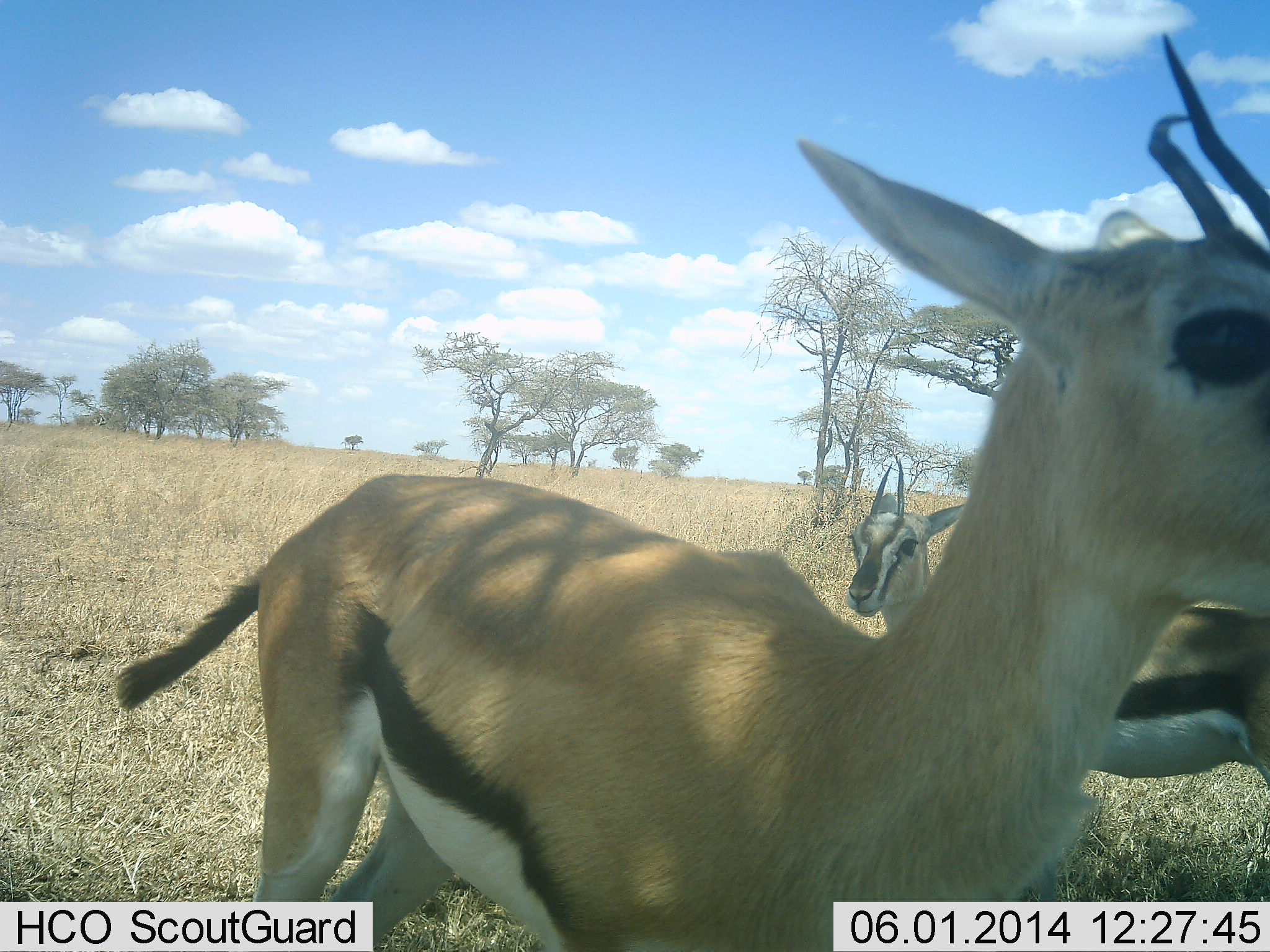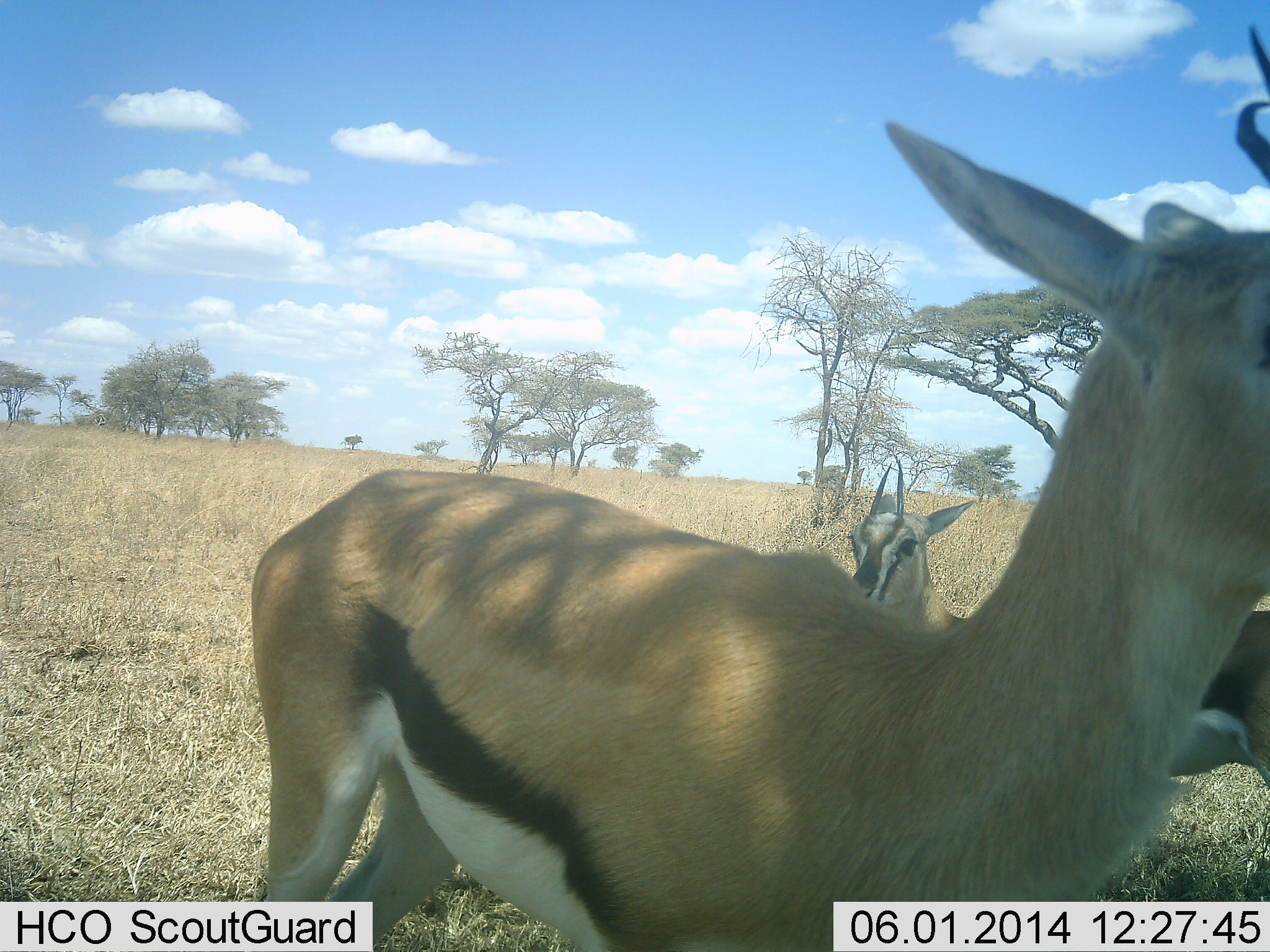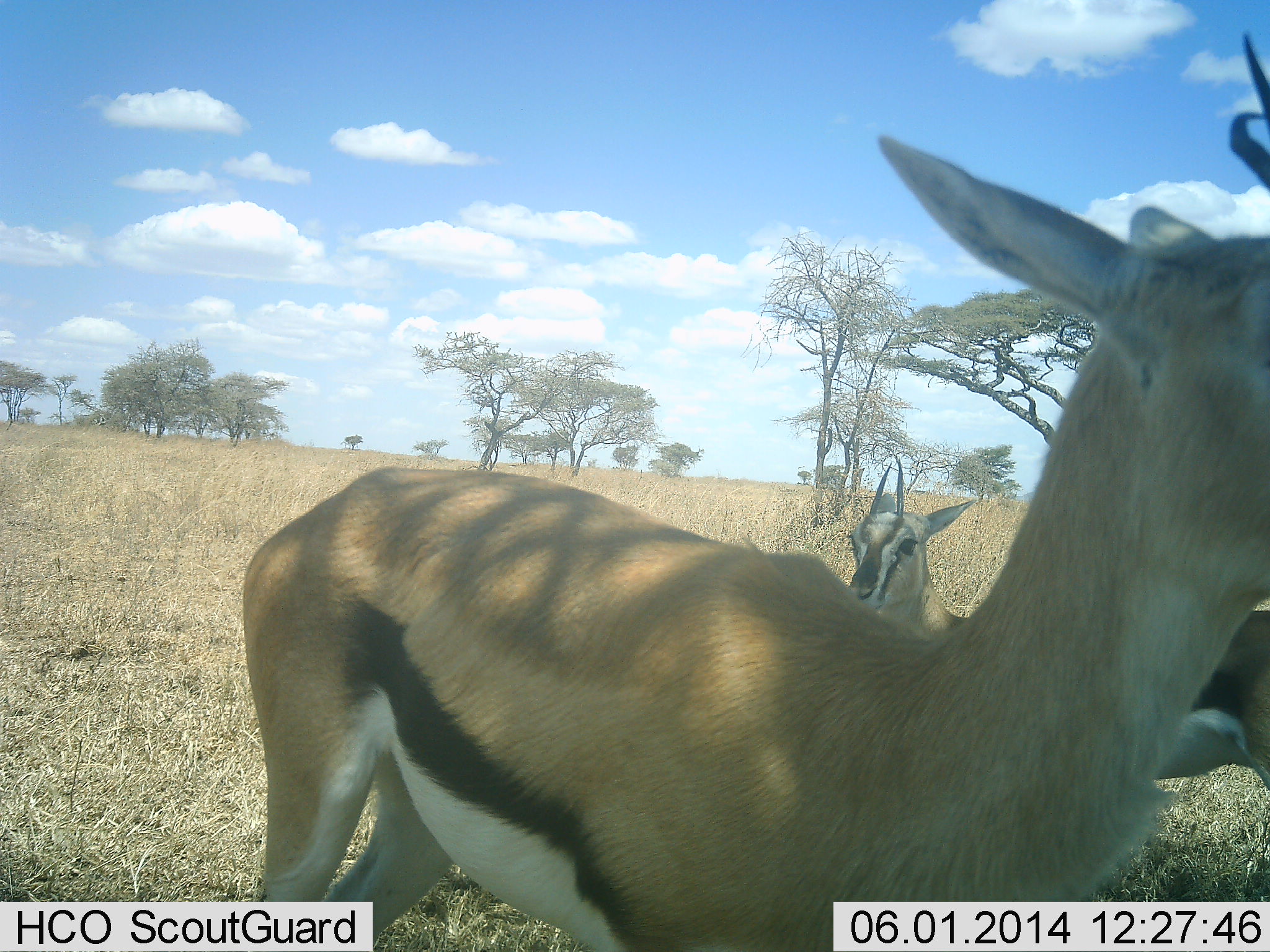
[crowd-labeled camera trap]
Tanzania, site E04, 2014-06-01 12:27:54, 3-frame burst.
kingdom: Animalia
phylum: Chordata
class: Mammalia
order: Artiodactyla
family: Bovidae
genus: Eudorcas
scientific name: Eudorcas thomsonii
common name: thomson's gazelle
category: gazellethomsons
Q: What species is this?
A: Gazellethomsons (thomson's gazelle) (Eudorcas thomsonii).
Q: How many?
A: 2.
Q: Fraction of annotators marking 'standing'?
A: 90%.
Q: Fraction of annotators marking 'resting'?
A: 0%.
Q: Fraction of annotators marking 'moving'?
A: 20%.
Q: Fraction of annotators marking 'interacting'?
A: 0%.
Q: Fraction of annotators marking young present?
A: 0%.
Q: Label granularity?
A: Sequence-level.